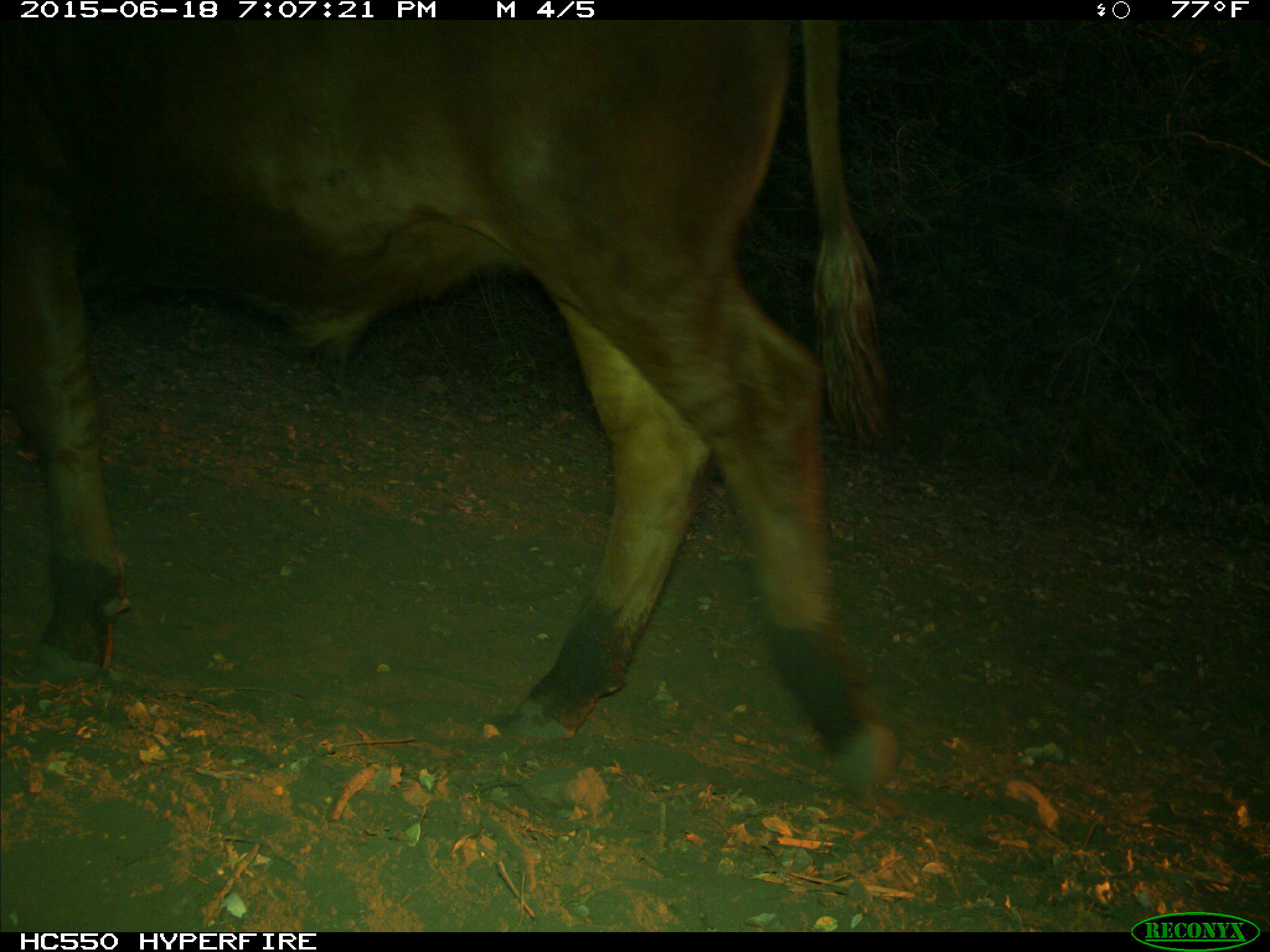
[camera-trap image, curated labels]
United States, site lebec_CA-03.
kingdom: Animalia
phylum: Chordata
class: Mammalia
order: Artiodactyla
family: Bovidae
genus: Bos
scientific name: Bos taurus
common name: domestic cow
Bos taurus (domestic cow).